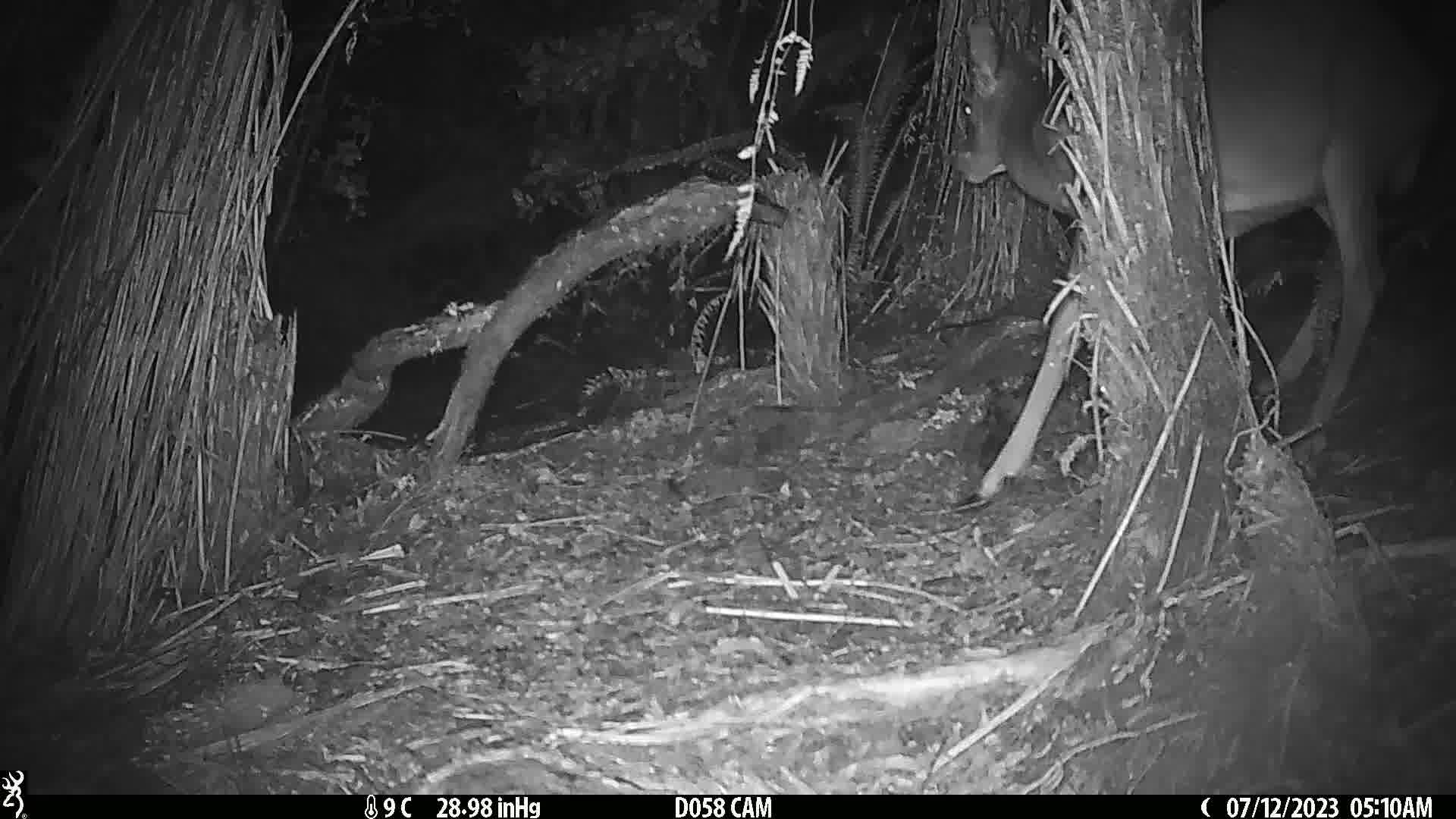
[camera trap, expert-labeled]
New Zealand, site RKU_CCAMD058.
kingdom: Animalia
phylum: Chordata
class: Mammalia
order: Artiodactyla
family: Cervidae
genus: Odocoileus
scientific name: Odocoileus virginianus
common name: white-tailed deer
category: white tailed deer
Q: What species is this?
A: White tailed deer (white-tailed deer) (Odocoileus virginianus).